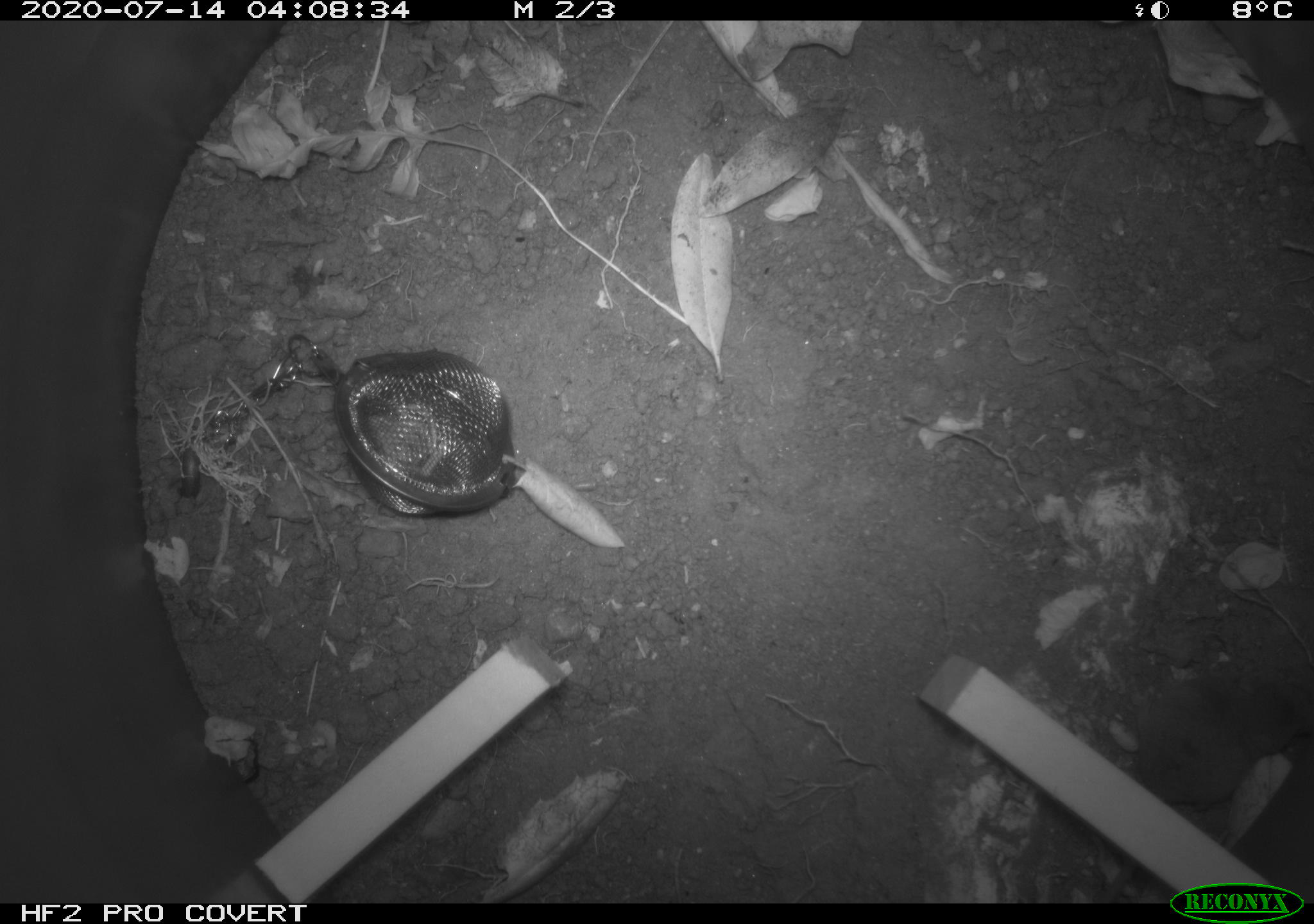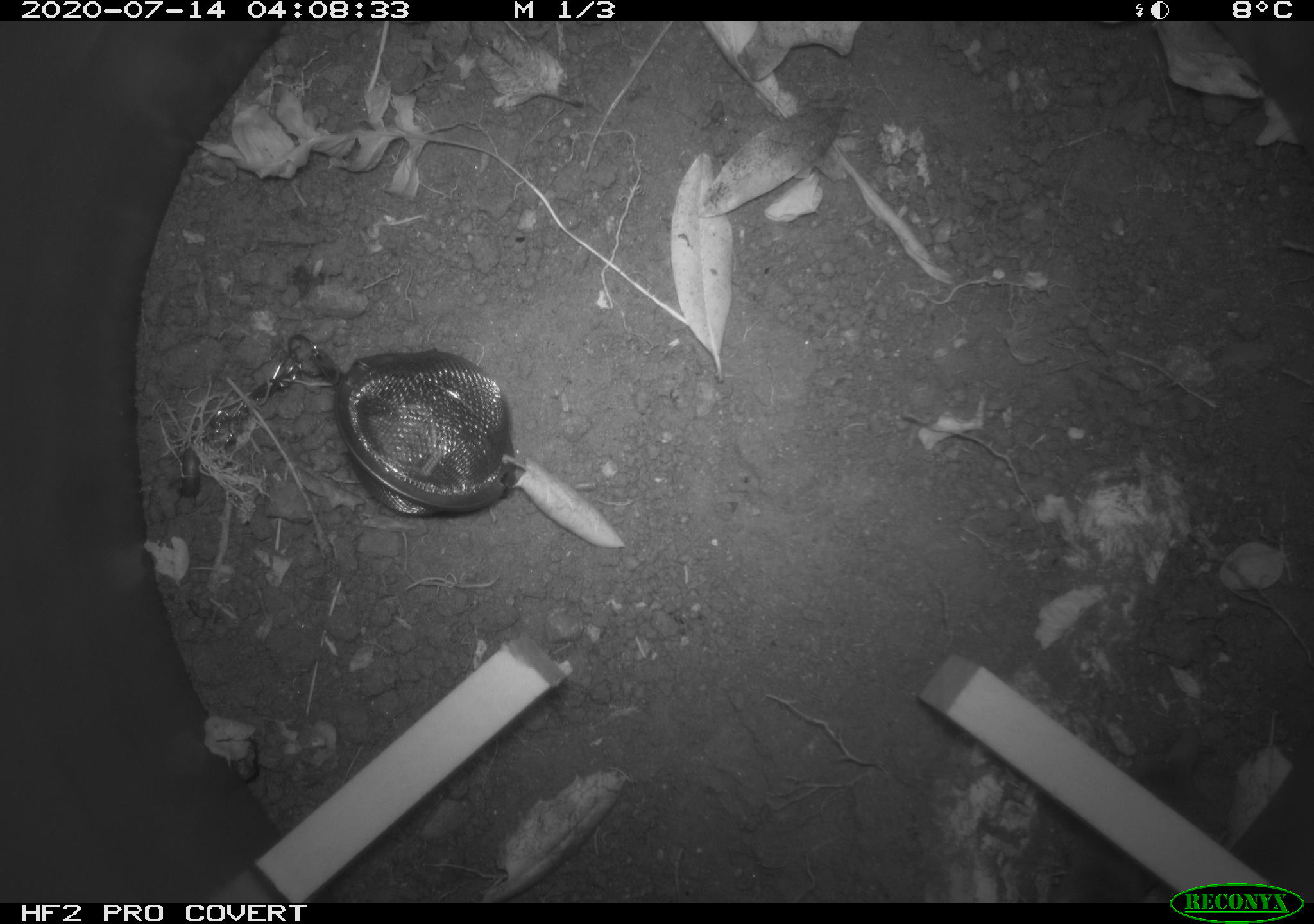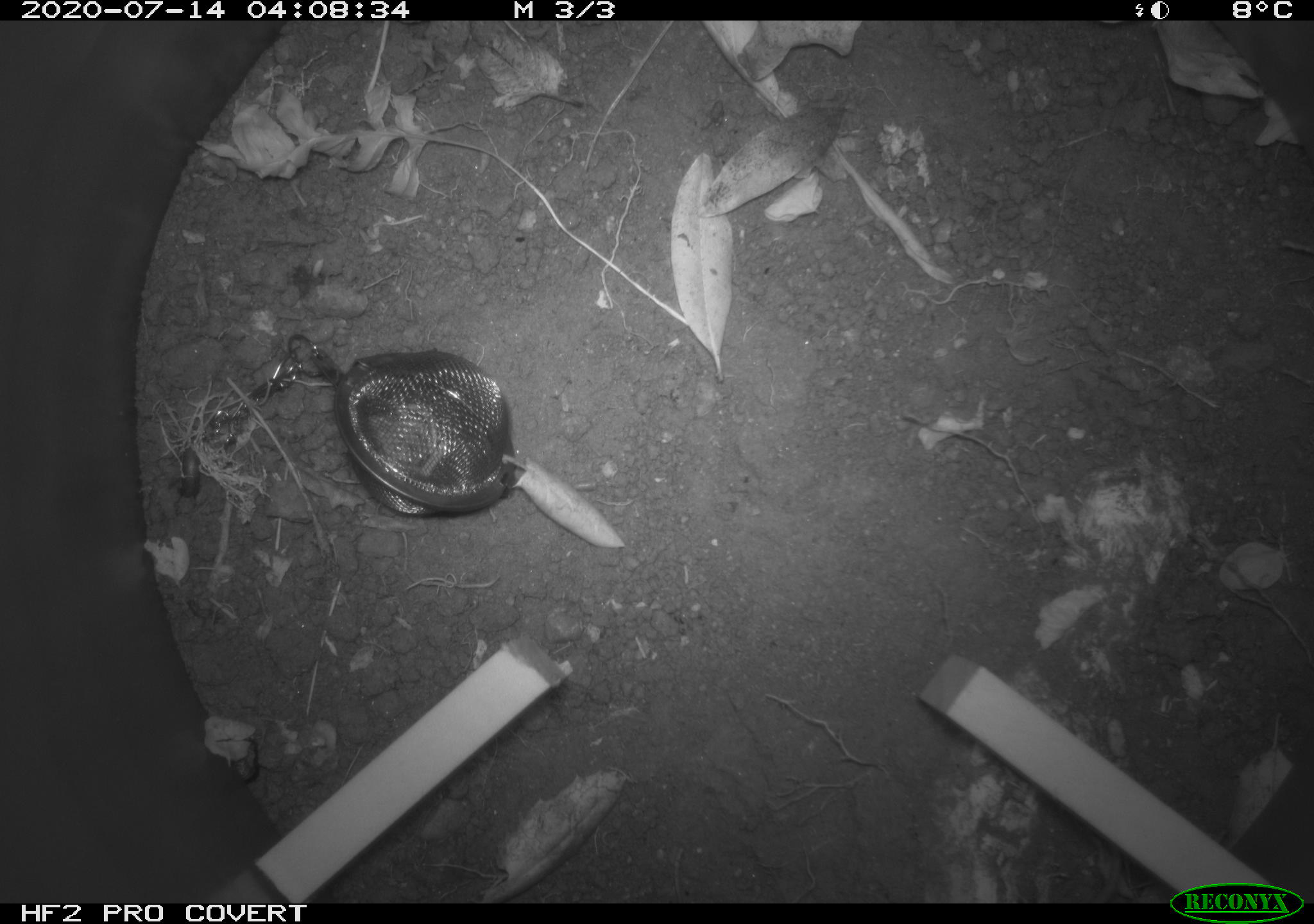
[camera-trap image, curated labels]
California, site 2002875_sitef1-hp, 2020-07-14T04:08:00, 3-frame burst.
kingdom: Animalia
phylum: Chordata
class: Mammalia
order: Eulipotyphla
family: Soricidae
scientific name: Soricidae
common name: shrews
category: soricidae family